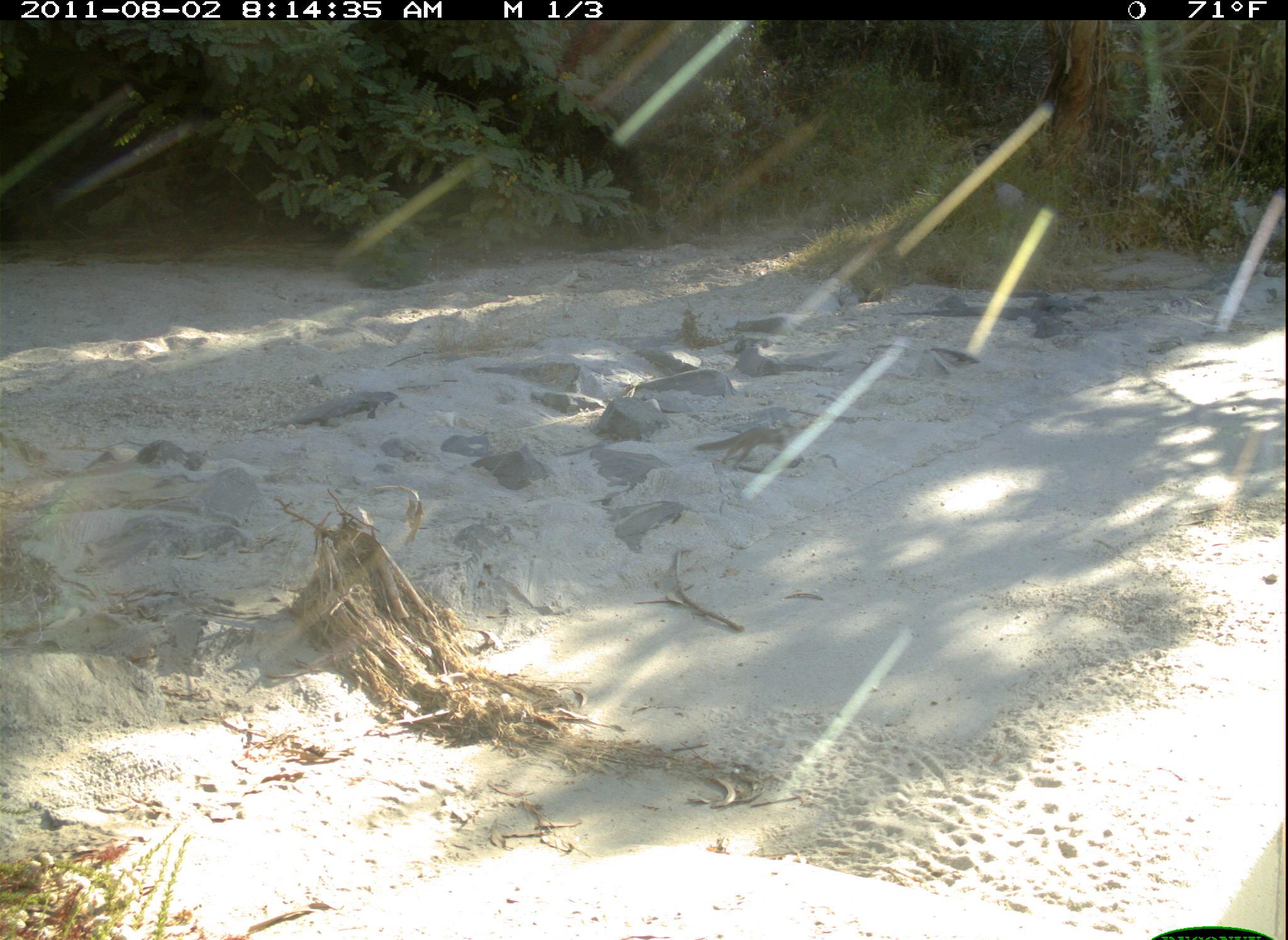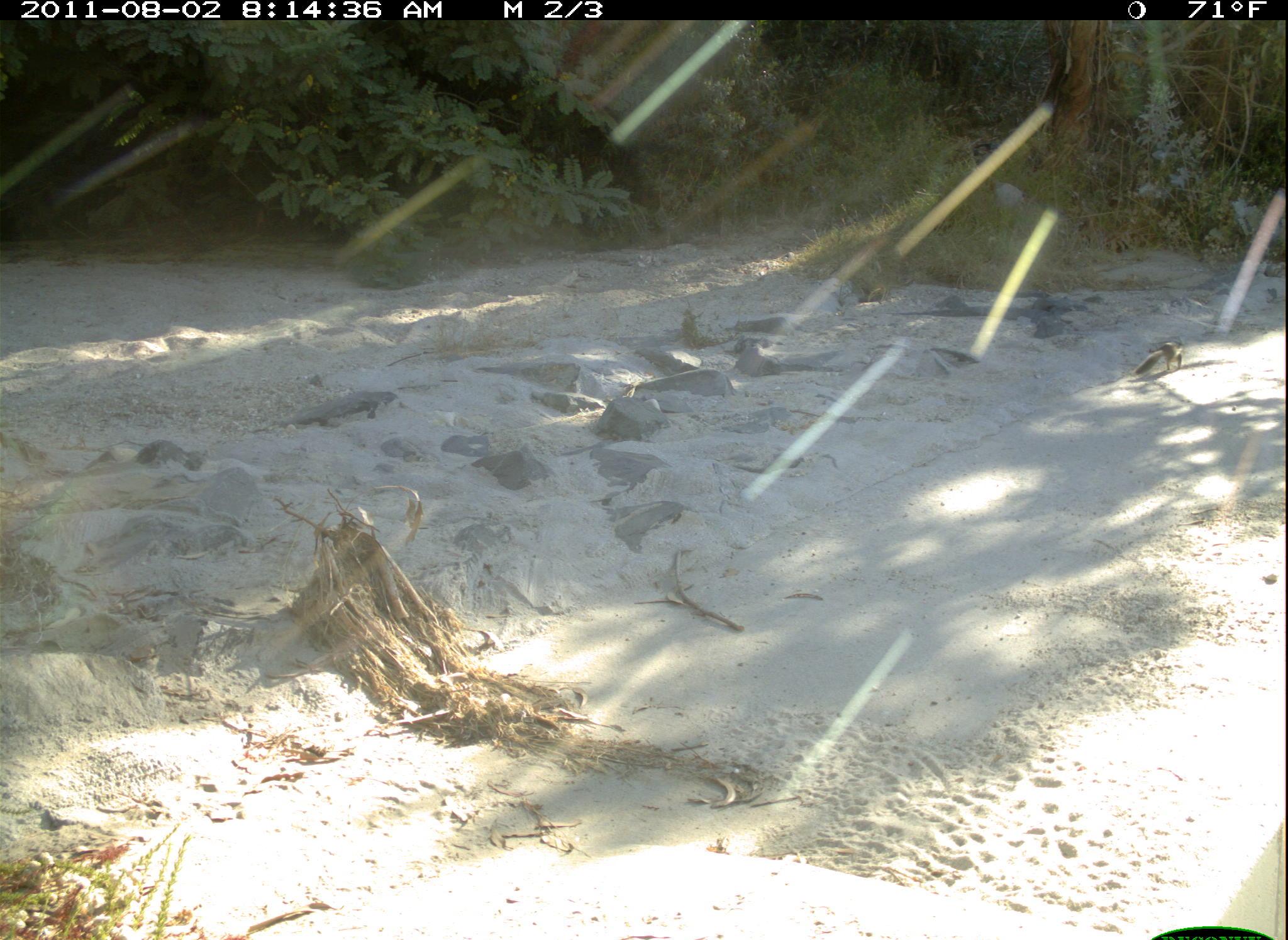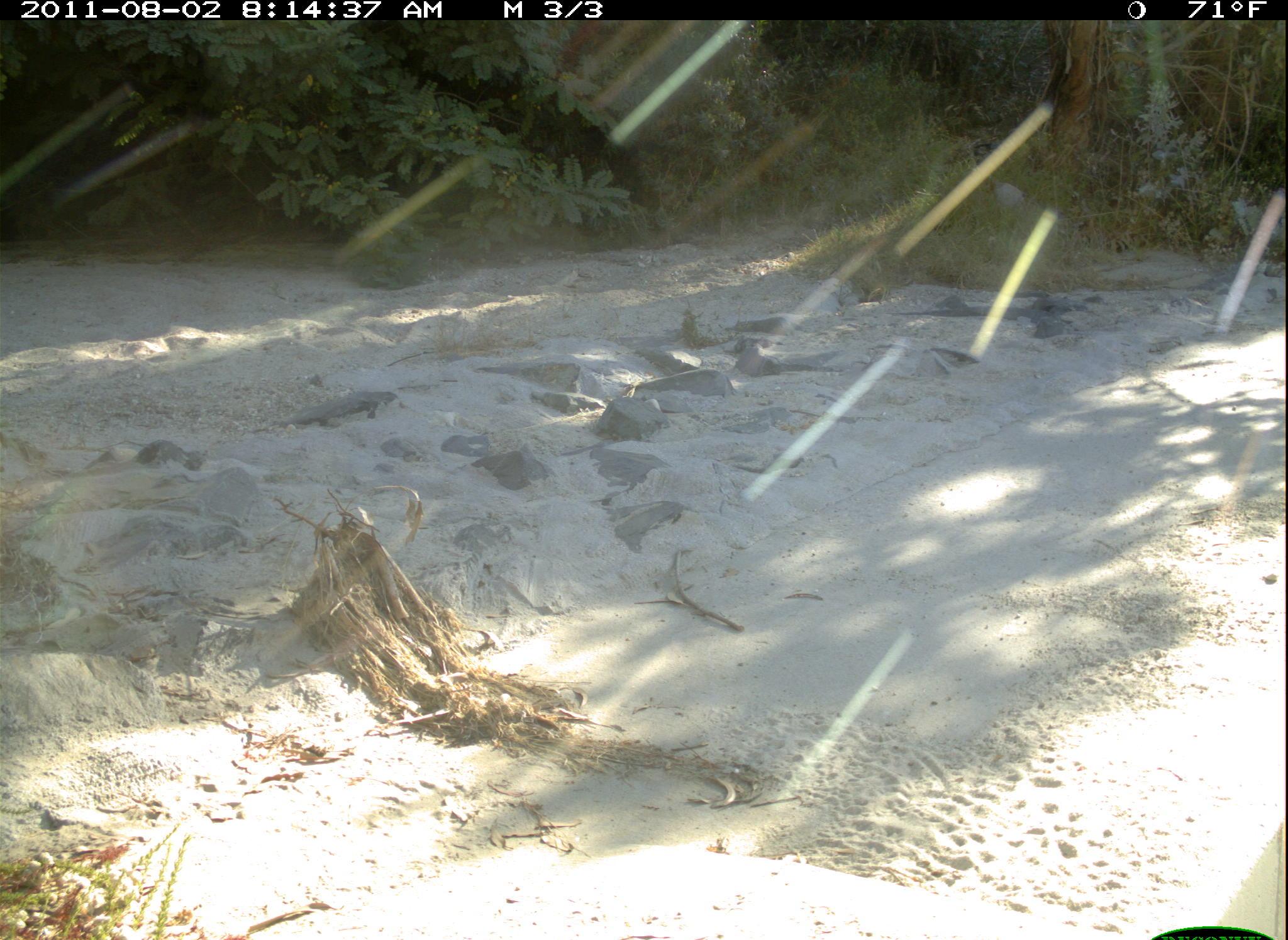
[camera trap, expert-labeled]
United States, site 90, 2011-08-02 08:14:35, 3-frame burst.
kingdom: Animalia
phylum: Chordata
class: Mammalia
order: Rodentia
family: Sciuridae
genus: Sciurus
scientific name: Sciurus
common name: squirrel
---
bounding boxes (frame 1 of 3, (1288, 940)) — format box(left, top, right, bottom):
squirrel: box(689, 414, 819, 485)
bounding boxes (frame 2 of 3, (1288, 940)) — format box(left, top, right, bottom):
squirrel: box(1135, 337, 1190, 401)